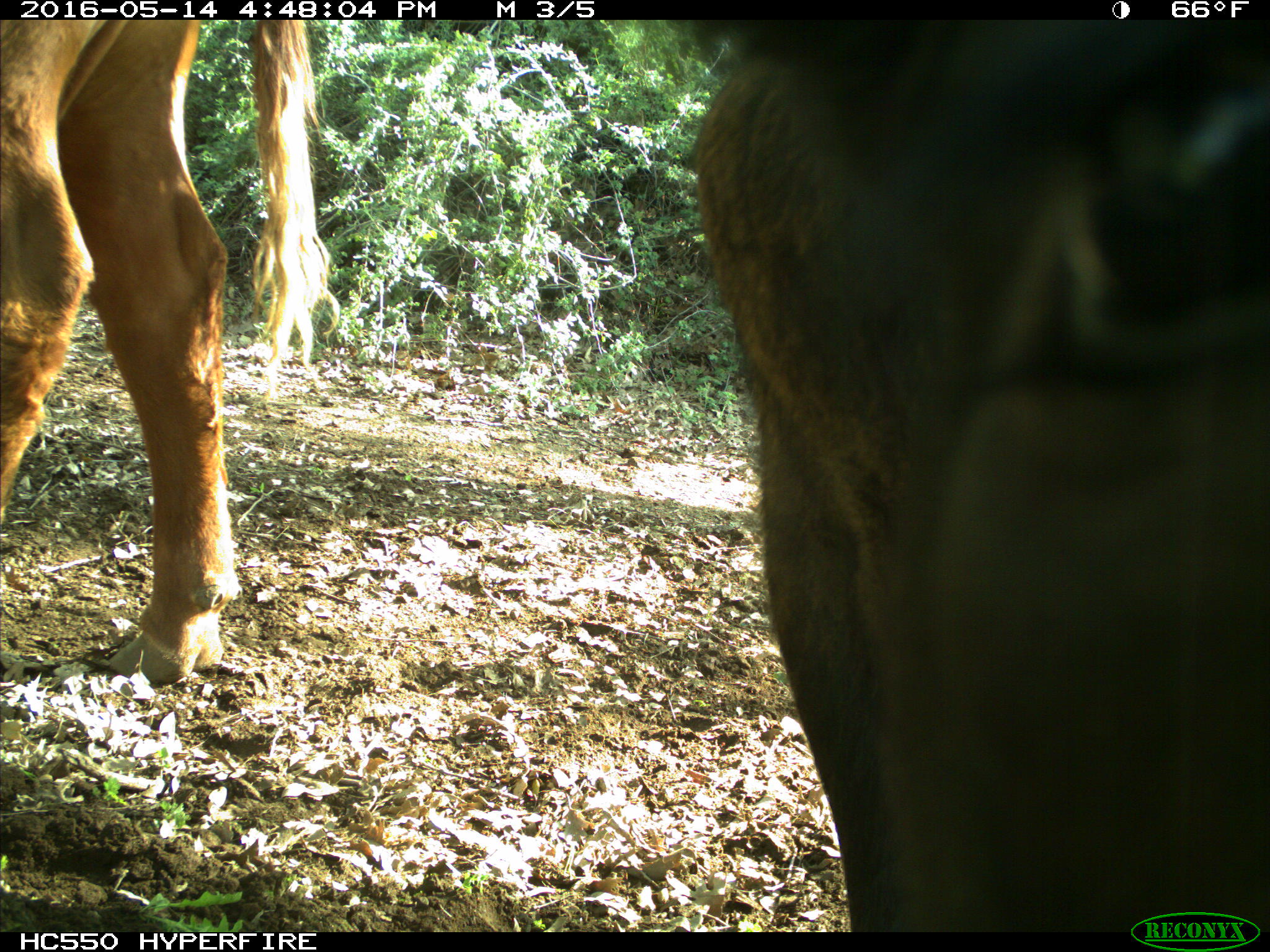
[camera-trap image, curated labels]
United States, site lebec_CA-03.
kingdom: Animalia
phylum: Chordata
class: Mammalia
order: Artiodactyla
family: Bovidae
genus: Bos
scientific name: Bos taurus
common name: domestic cow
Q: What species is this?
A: Bos taurus (domestic cow).